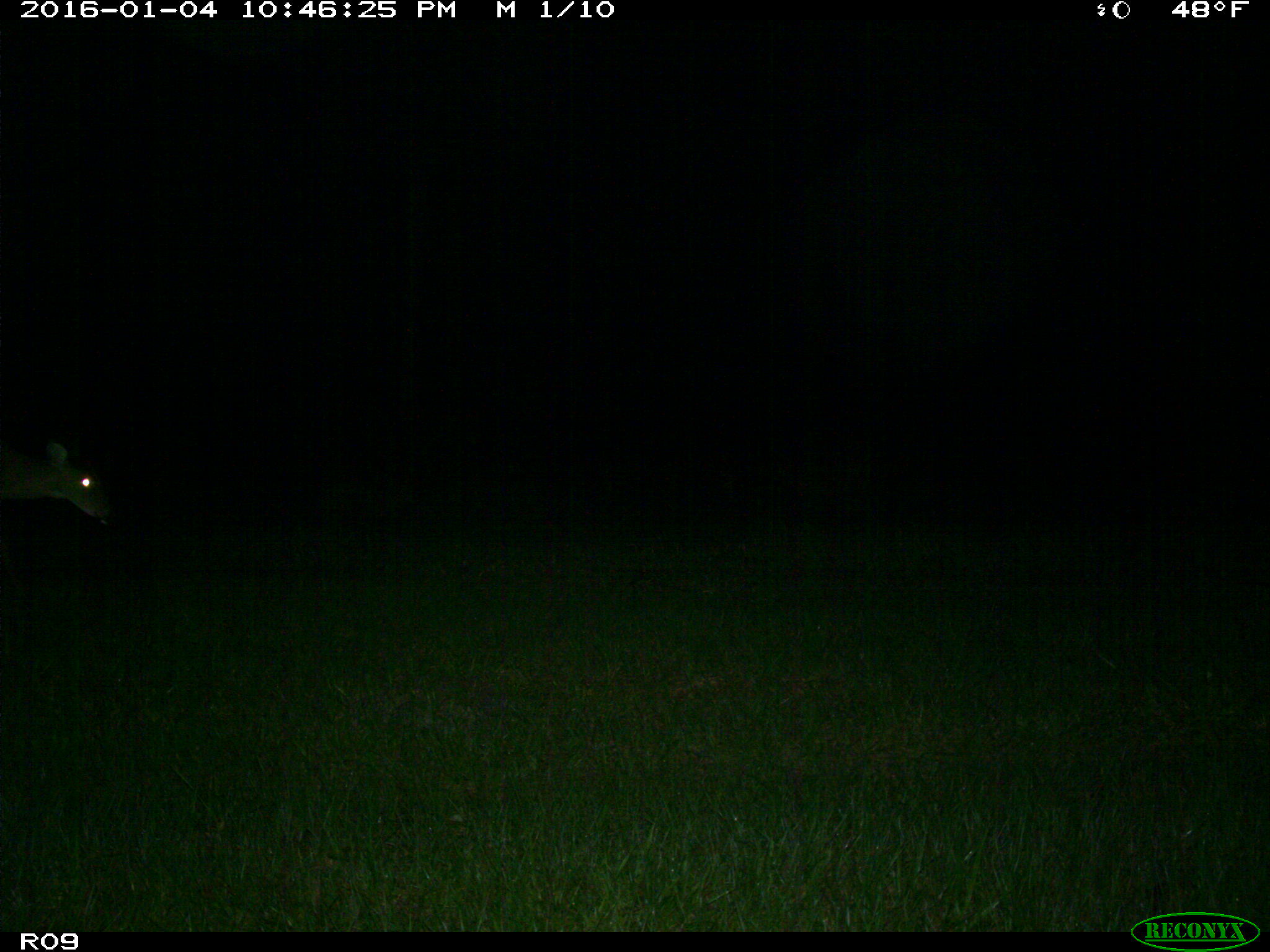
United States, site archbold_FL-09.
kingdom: Animalia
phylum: Chordata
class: Mammalia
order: Artiodactyla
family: Cervidae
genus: Odocoileus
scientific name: Odocoileus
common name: deer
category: unidentified deer